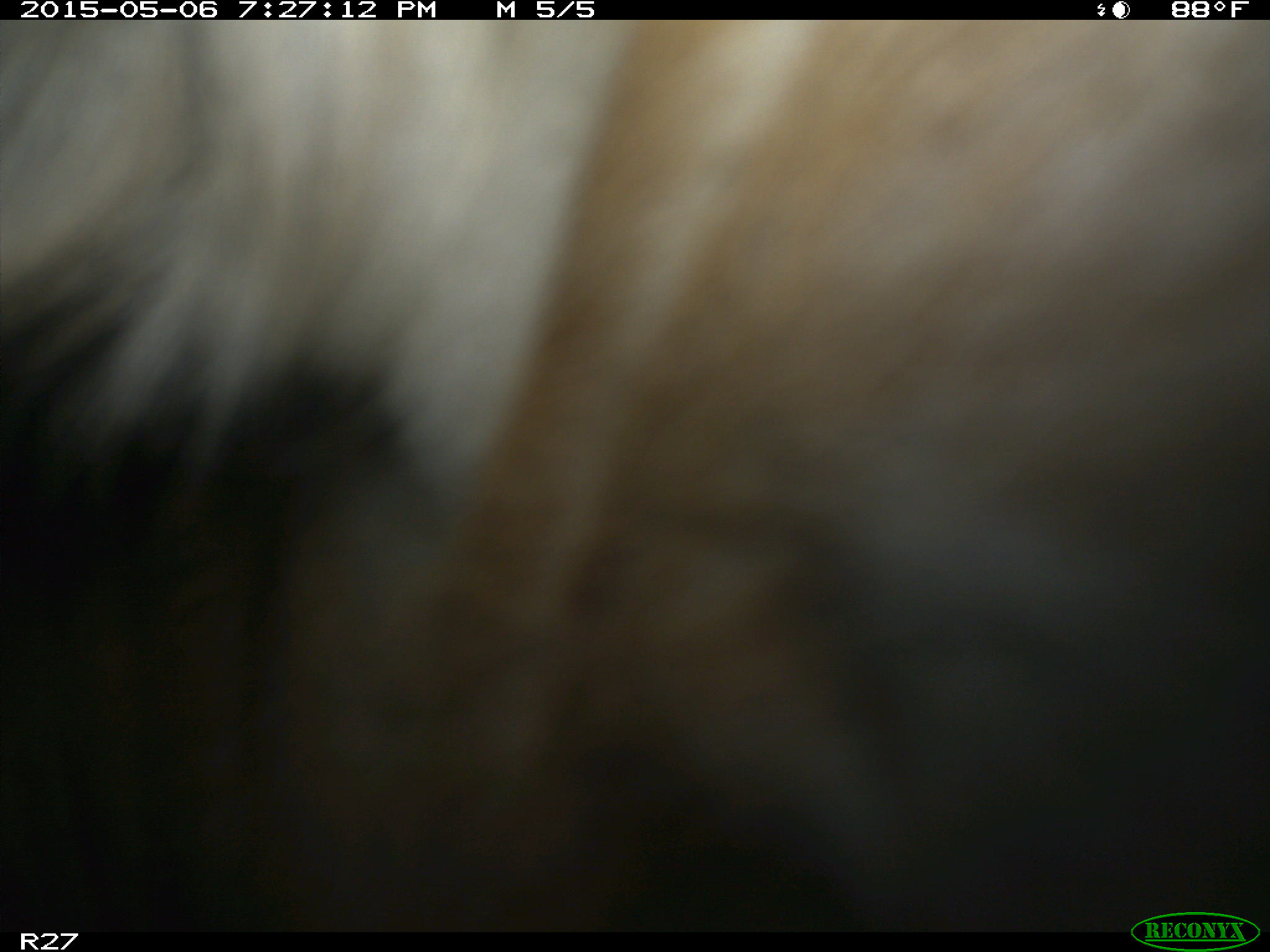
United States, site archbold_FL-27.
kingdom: Animalia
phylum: Chordata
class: Mammalia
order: Artiodactyla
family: Bovidae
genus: Bos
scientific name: Bos taurus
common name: domestic cow